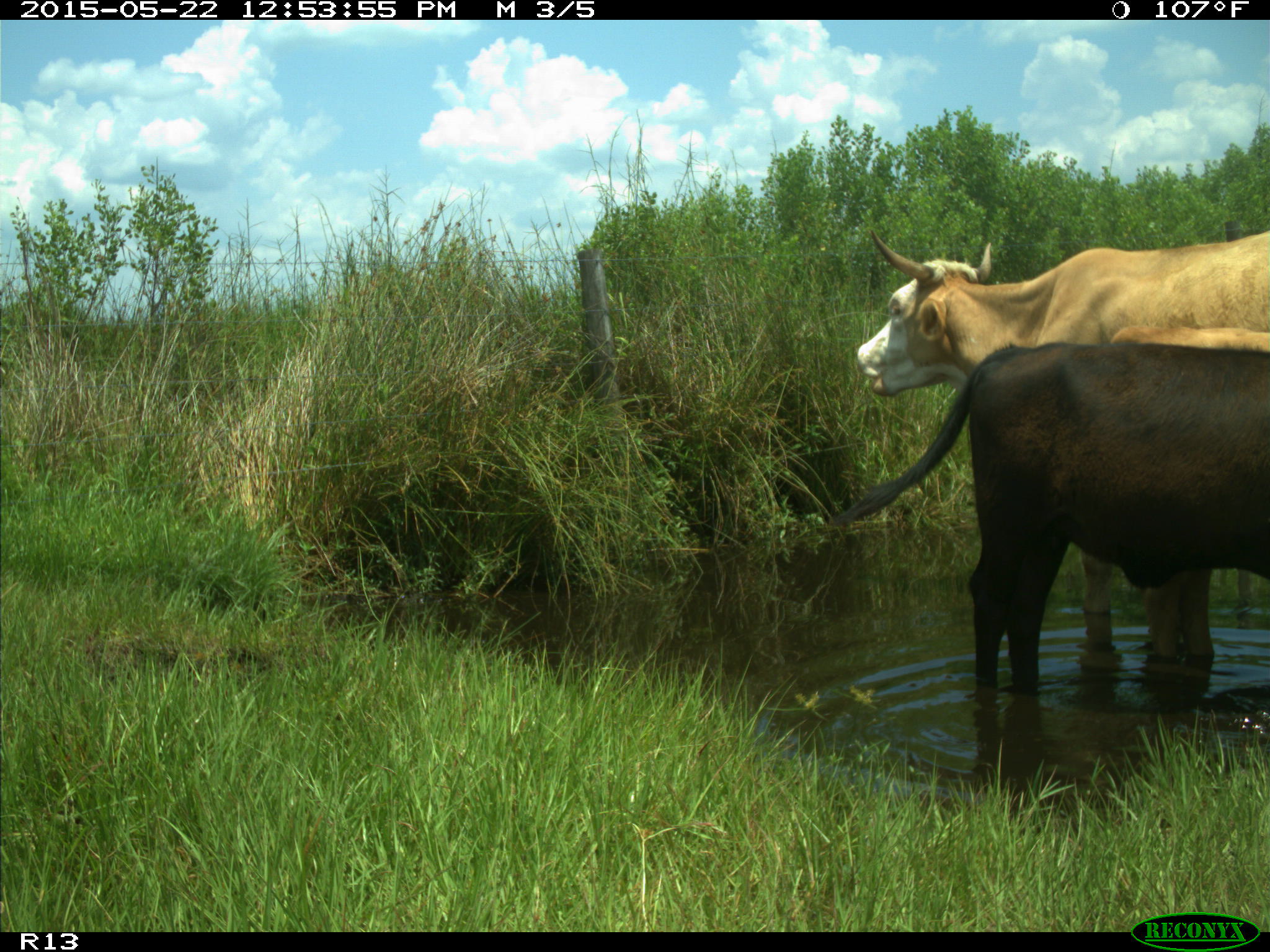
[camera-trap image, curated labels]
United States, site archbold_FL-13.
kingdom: Animalia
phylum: Chordata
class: Mammalia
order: Artiodactyla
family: Bovidae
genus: Bos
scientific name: Bos taurus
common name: domestic cow